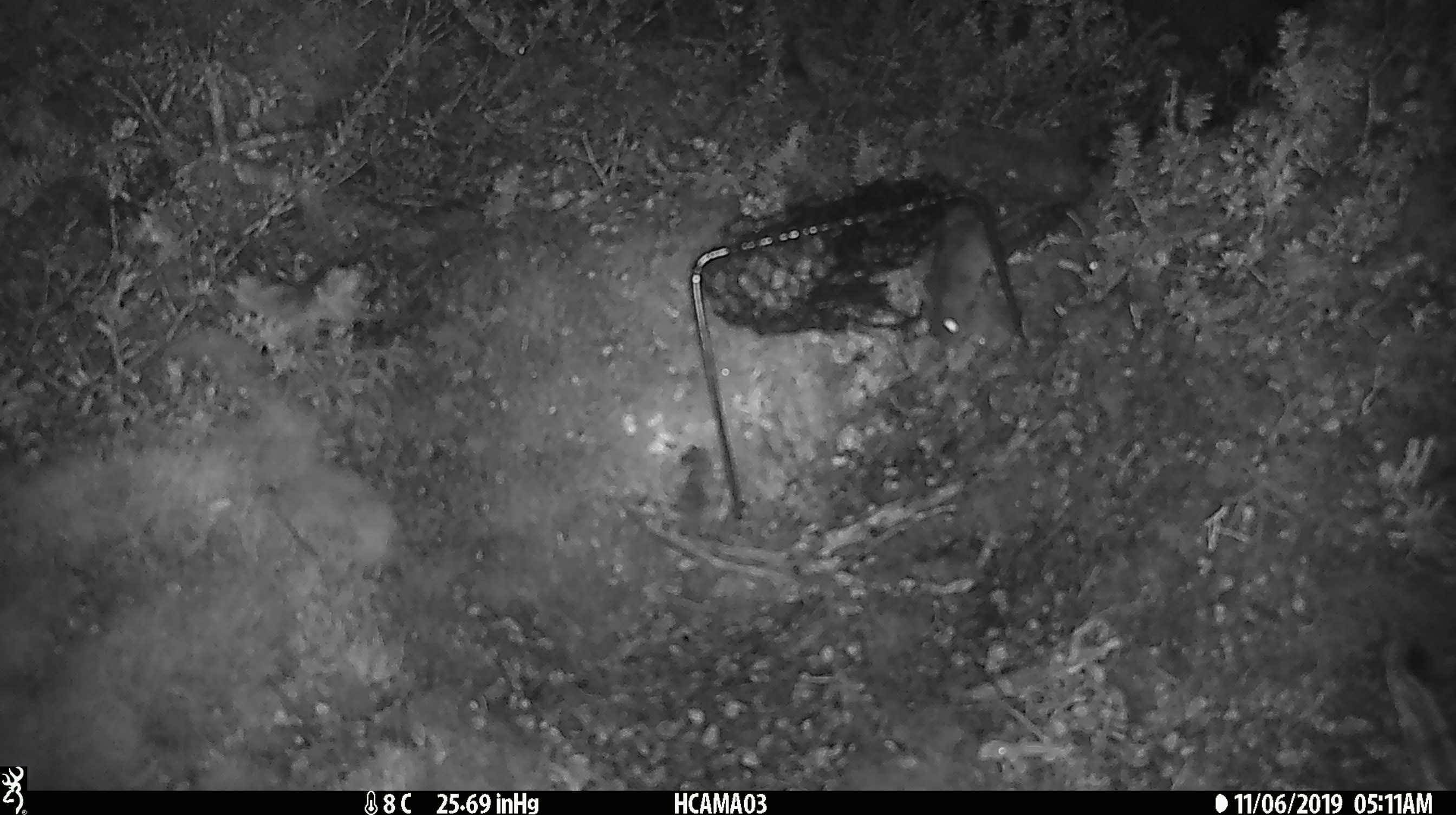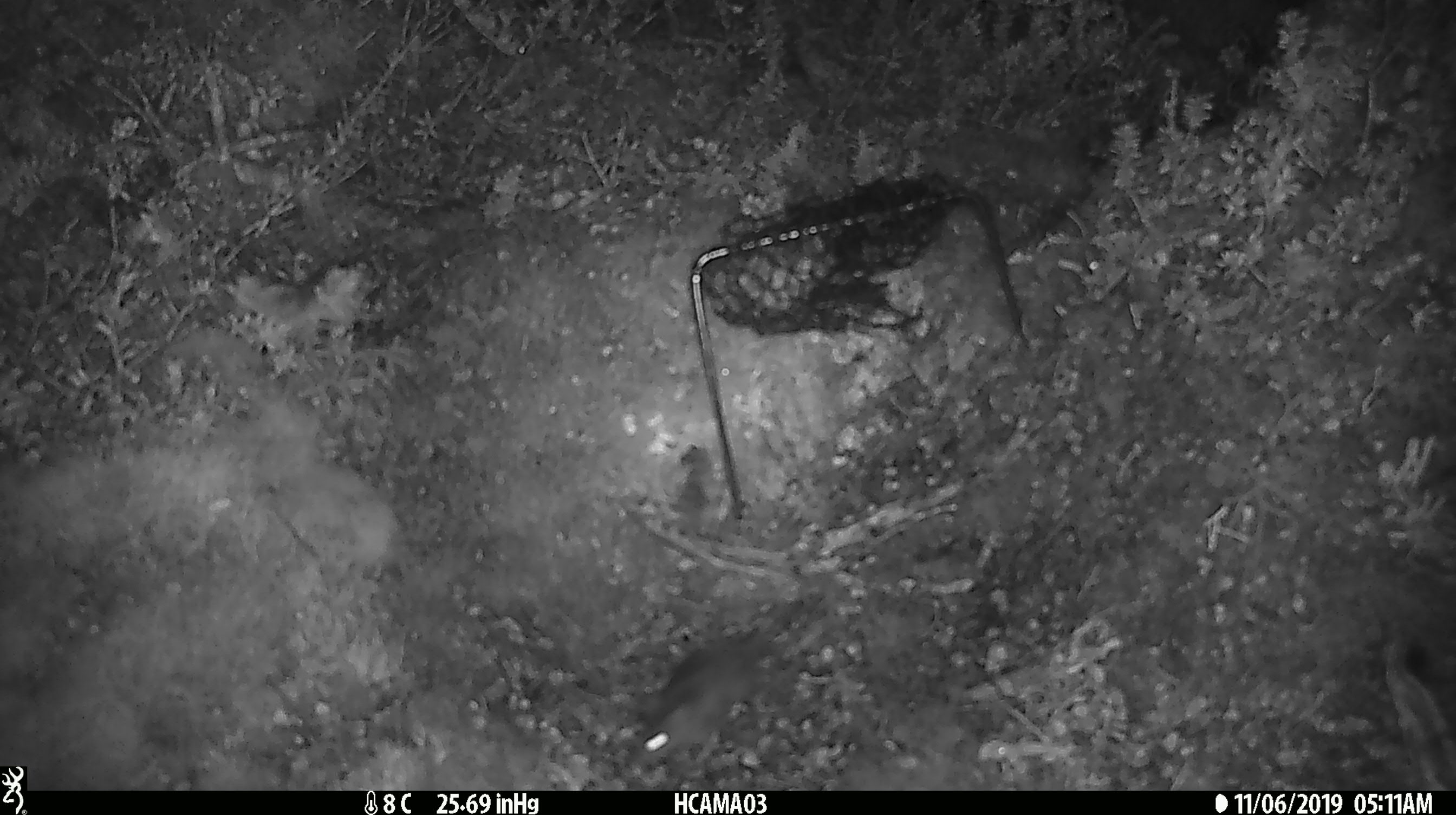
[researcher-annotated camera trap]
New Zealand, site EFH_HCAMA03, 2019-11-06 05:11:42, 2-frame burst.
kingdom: Animalia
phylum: Chordata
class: Mammalia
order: Rodentia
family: Muridae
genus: Mus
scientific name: Mus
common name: mouse